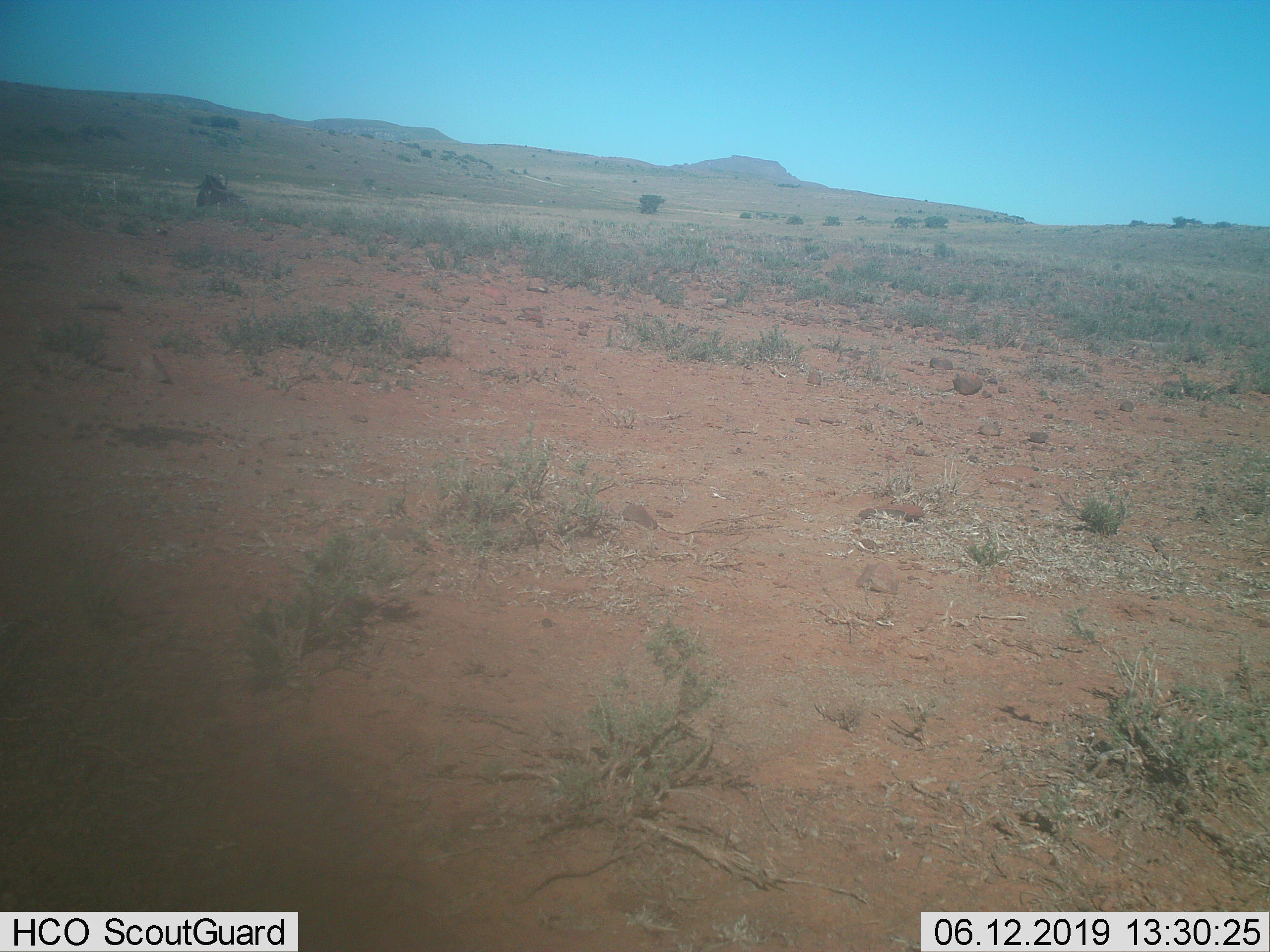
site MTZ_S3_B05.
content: unidentified animal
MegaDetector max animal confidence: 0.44